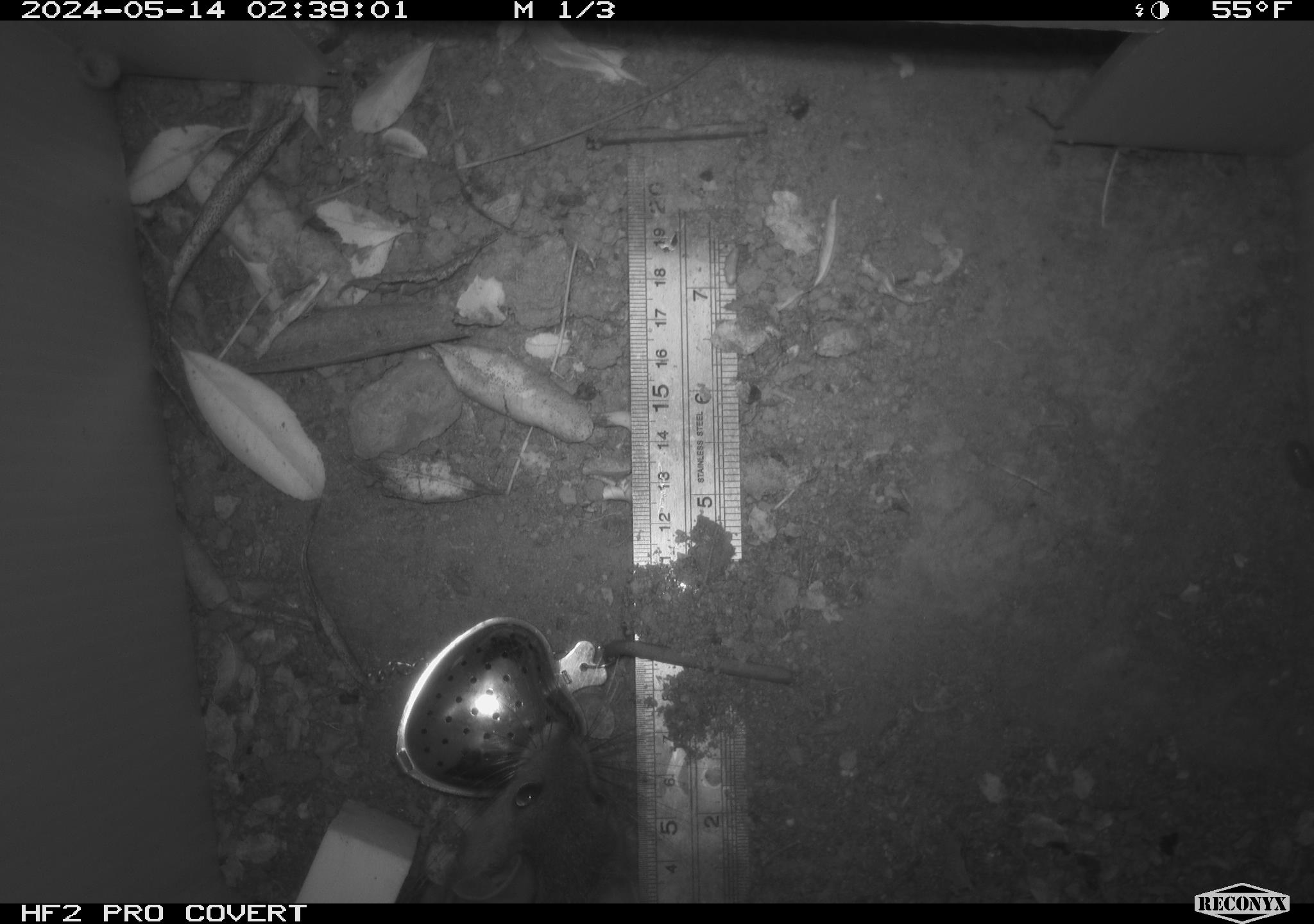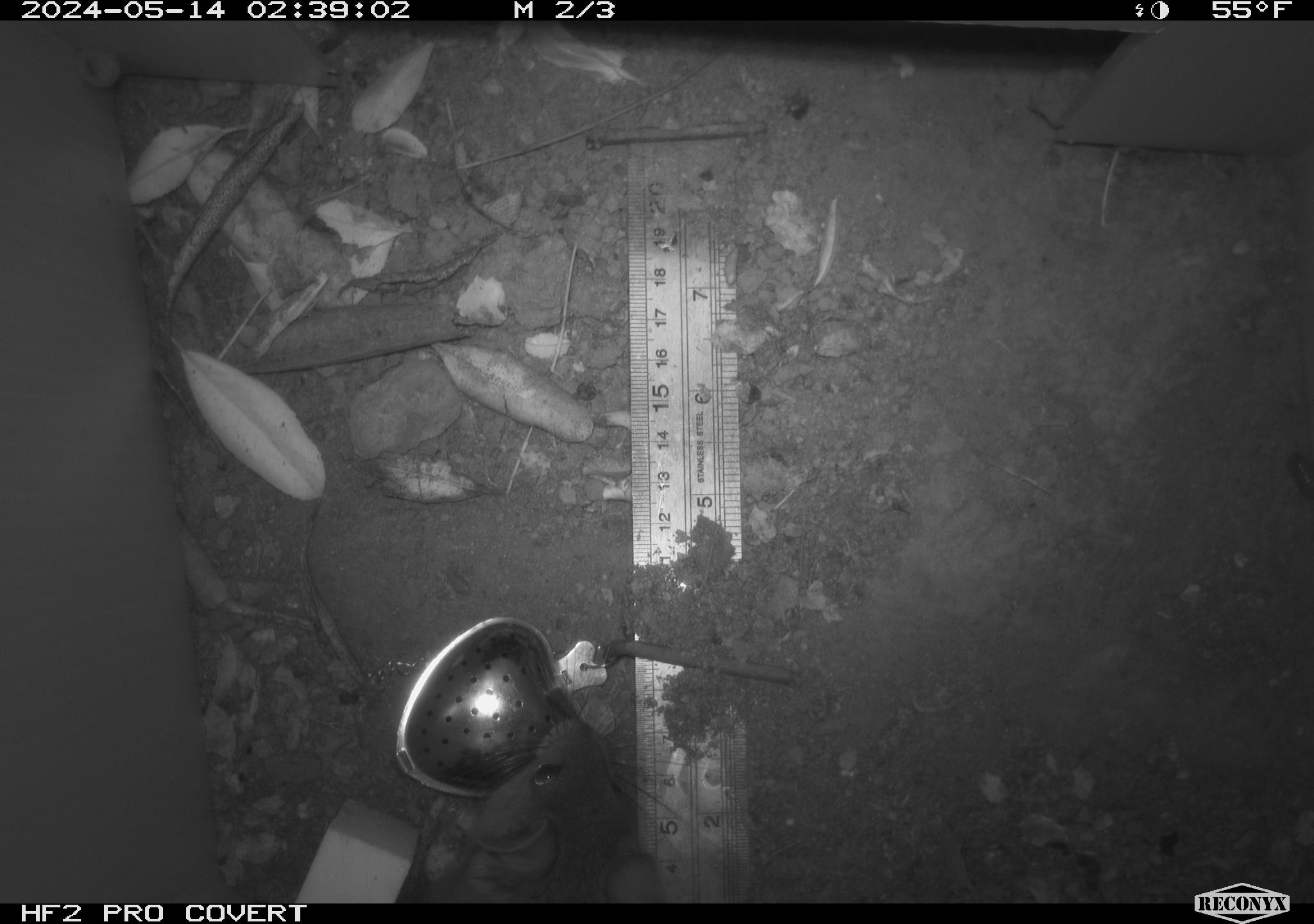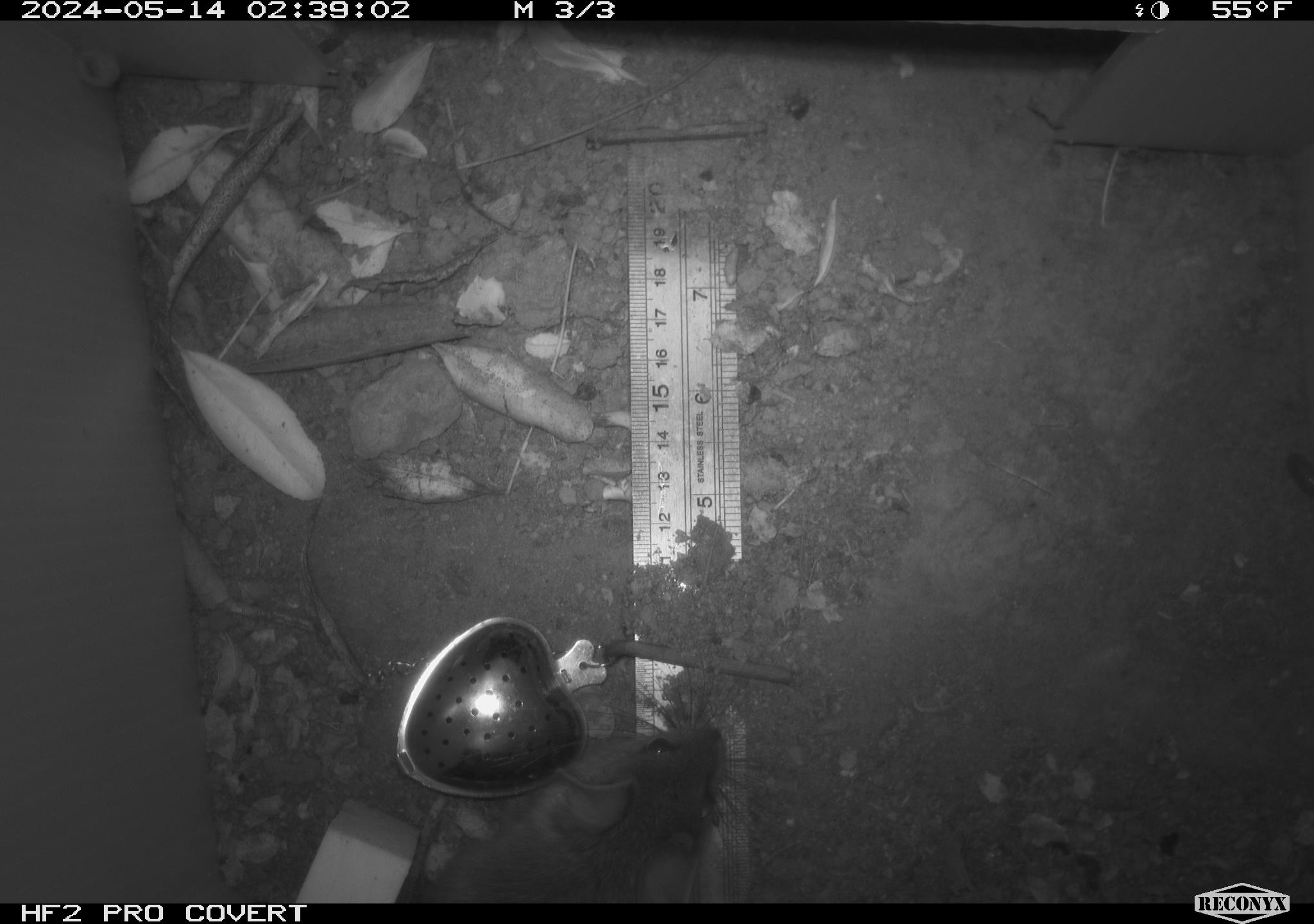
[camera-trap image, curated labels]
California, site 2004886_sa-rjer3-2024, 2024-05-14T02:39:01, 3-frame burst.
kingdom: Animalia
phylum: Chordata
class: Mammalia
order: Rodentia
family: Cricetidae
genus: Neotoma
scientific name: Neotoma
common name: pack rat or woodrat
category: neotoma species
Neotoma species (pack rat or woodrat) (Neotoma).